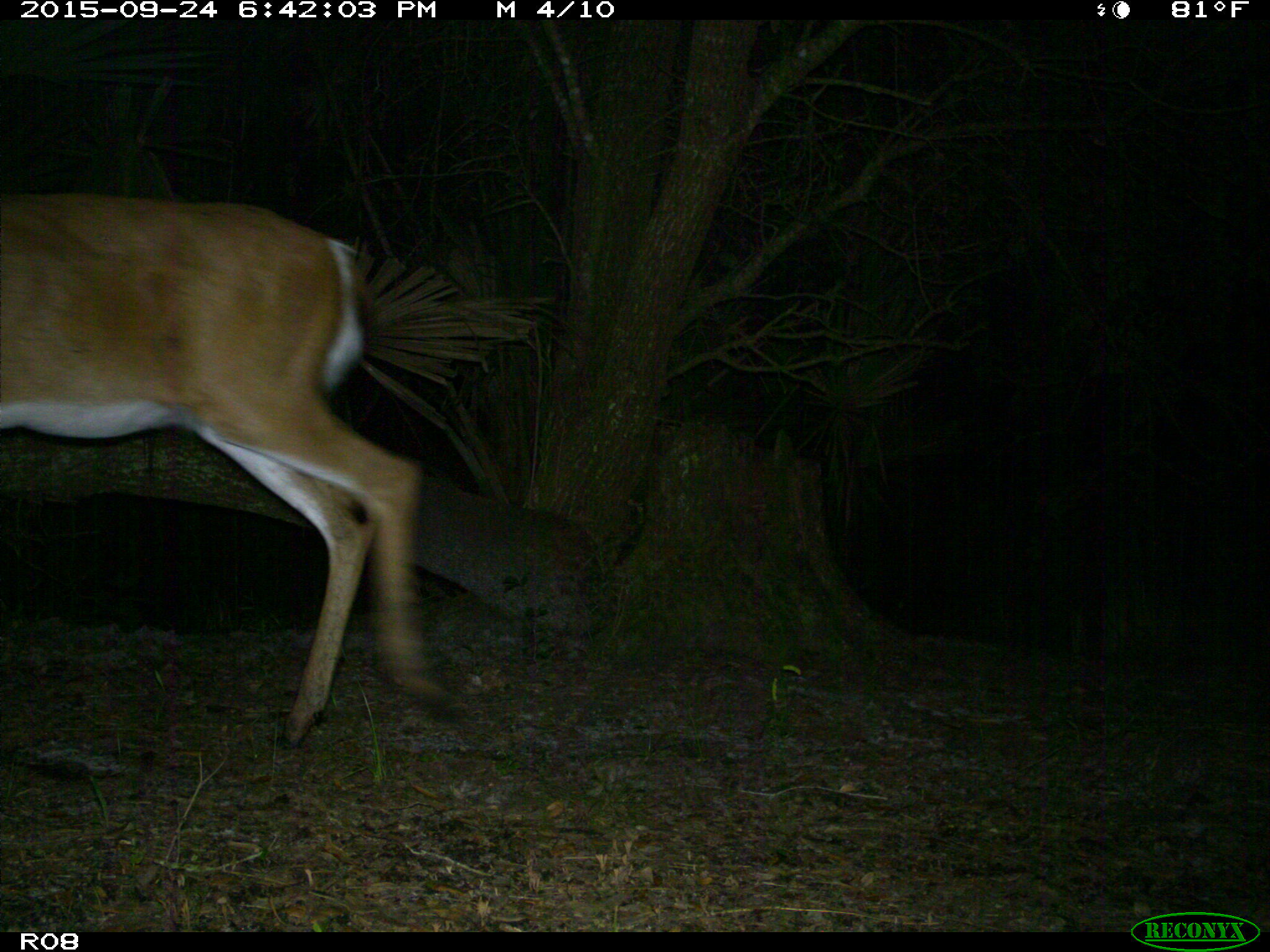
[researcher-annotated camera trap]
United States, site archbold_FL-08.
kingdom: Animalia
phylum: Chordata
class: Mammalia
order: Artiodactyla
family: Cervidae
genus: Odocoileus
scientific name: Odocoileus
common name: deer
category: unidentified deer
Unidentified deer (deer) (Odocoileus).